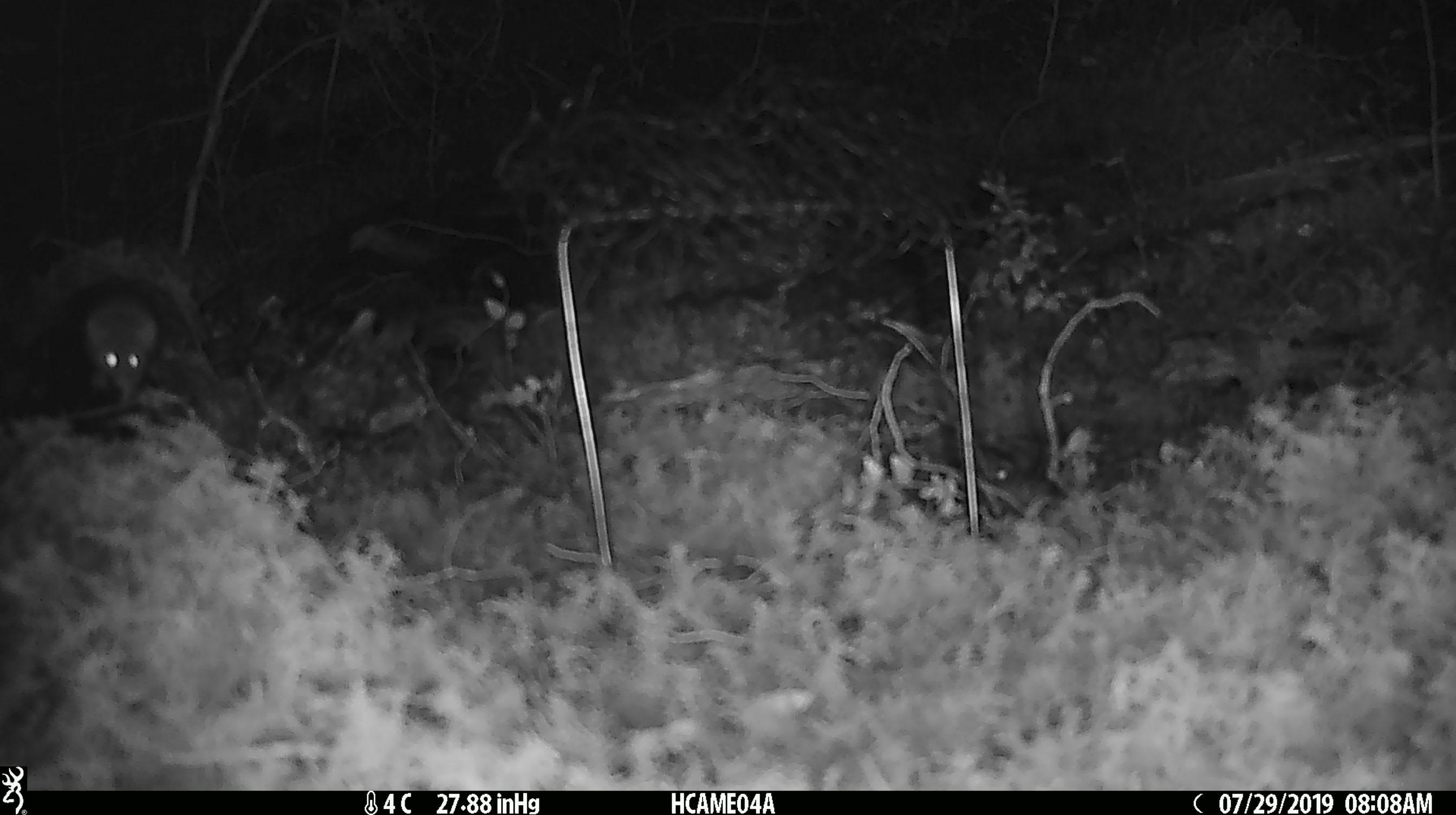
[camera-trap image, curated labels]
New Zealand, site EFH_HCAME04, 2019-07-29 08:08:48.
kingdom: Animalia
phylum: Chordata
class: Mammalia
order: Rodentia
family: Muridae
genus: Mus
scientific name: Mus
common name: mouse